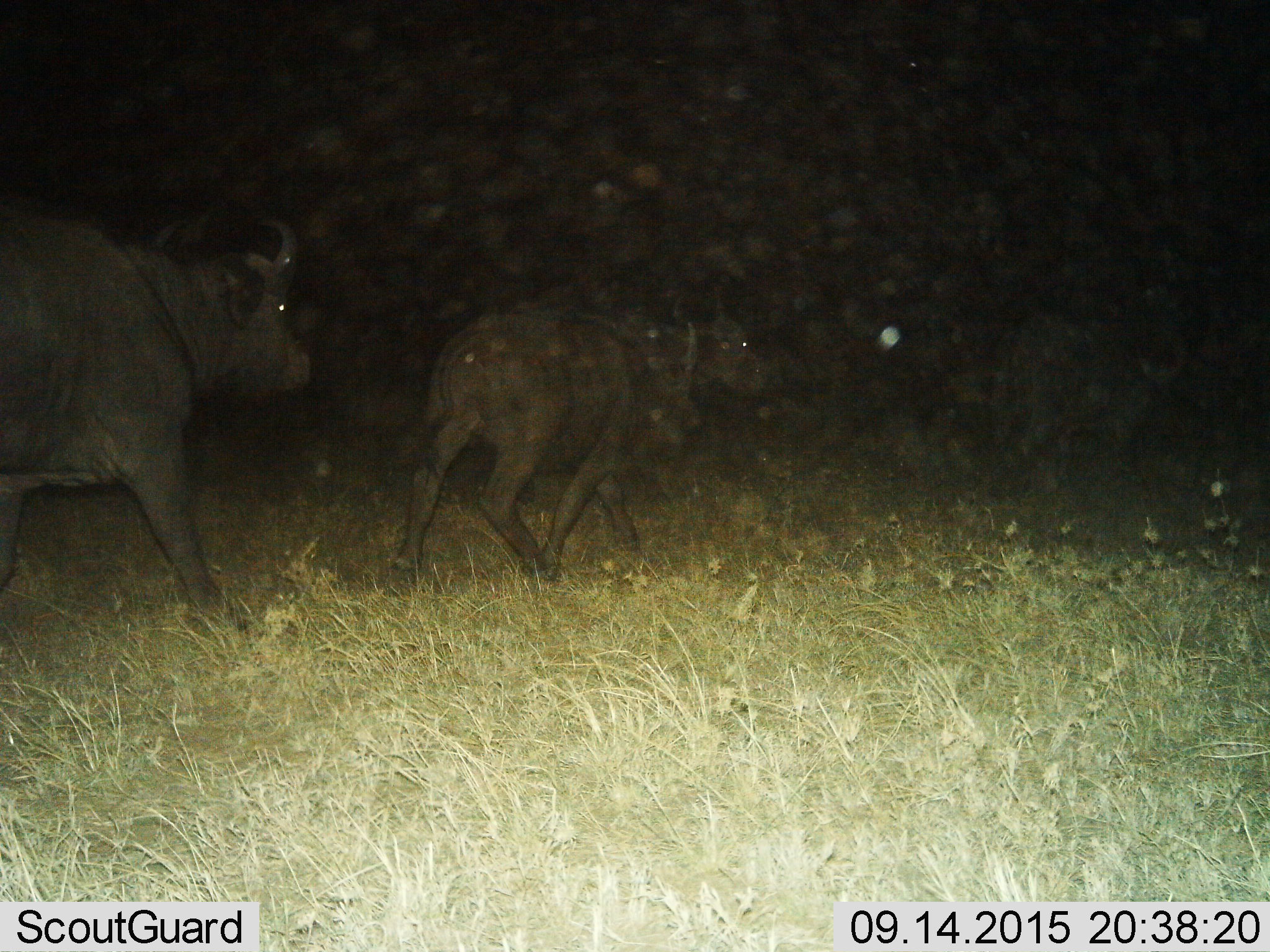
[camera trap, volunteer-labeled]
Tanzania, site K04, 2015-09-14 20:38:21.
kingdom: Animalia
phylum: Chordata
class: Mammalia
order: Artiodactyla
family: Bovidae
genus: Syncerus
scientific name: Syncerus caffer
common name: cape buffalo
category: buffalo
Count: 3.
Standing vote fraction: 33%.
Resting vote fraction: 0%.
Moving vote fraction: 83%.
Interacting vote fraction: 0%.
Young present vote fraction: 17%.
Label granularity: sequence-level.